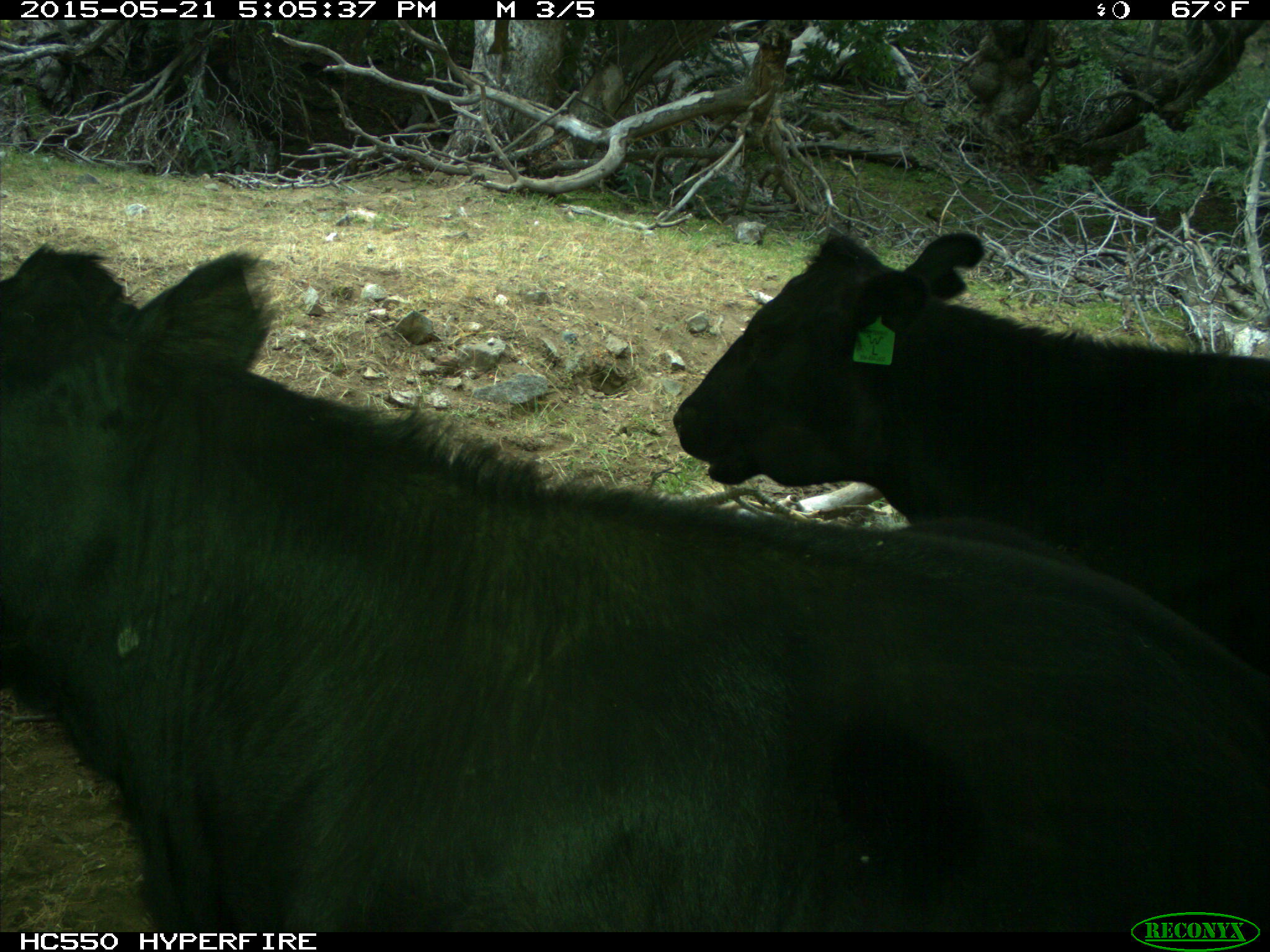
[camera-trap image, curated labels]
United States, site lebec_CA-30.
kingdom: Animalia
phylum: Chordata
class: Mammalia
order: Artiodactyla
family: Bovidae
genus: Bos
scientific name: Bos taurus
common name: domestic cow